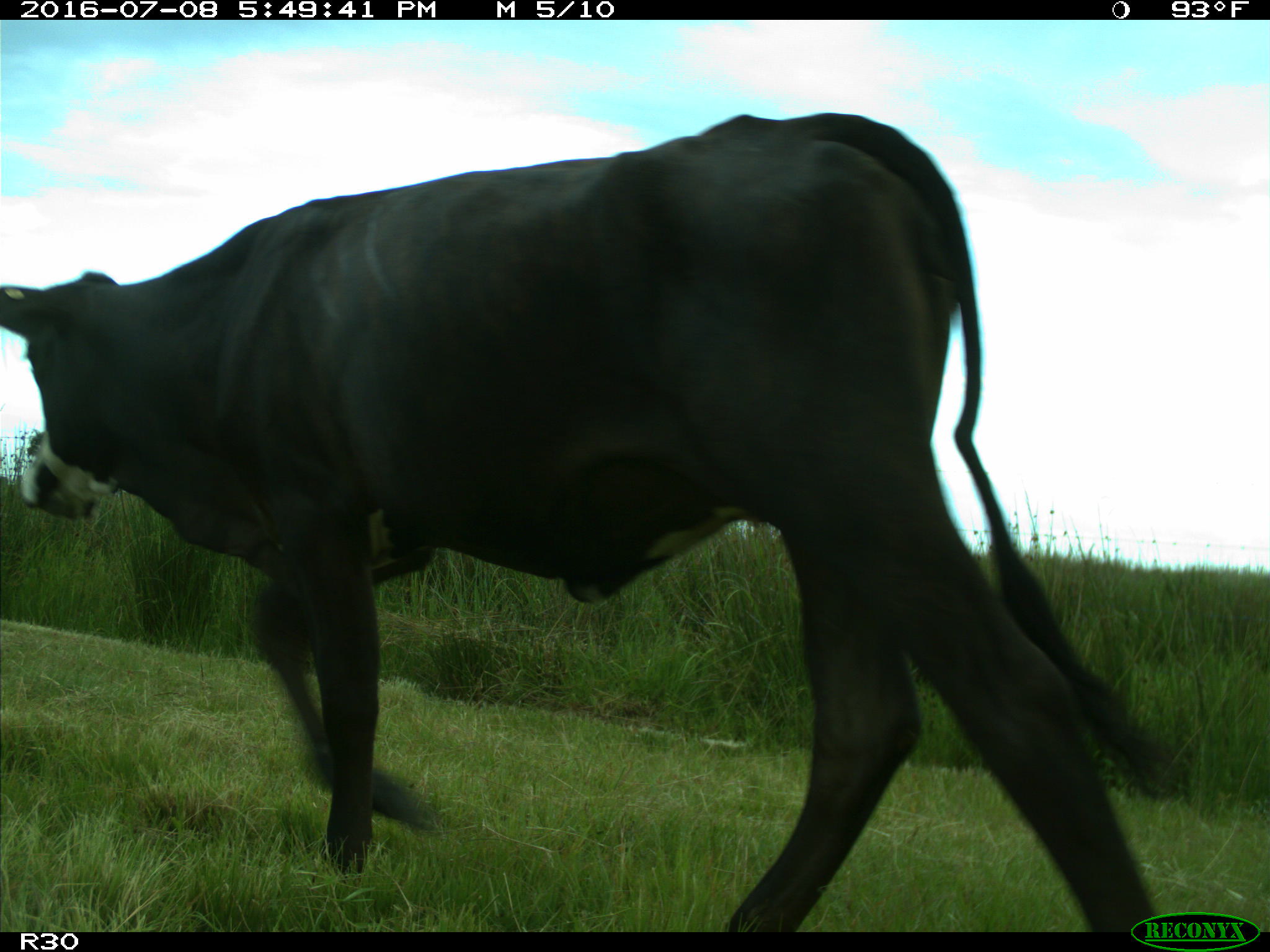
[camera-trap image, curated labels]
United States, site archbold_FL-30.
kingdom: Animalia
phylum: Chordata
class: Mammalia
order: Artiodactyla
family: Bovidae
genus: Bos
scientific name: Bos taurus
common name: domestic cow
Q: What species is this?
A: Bos taurus (domestic cow).